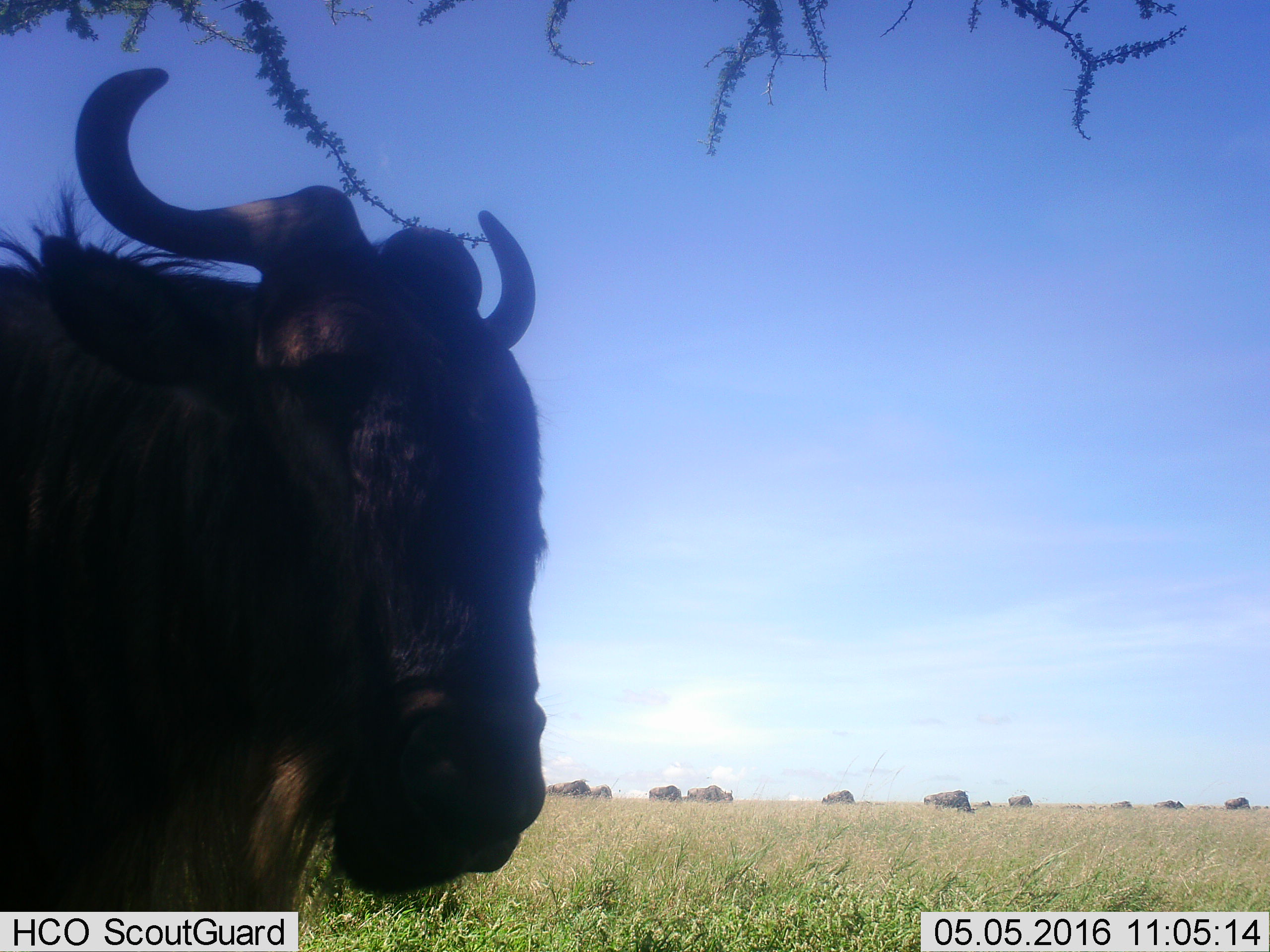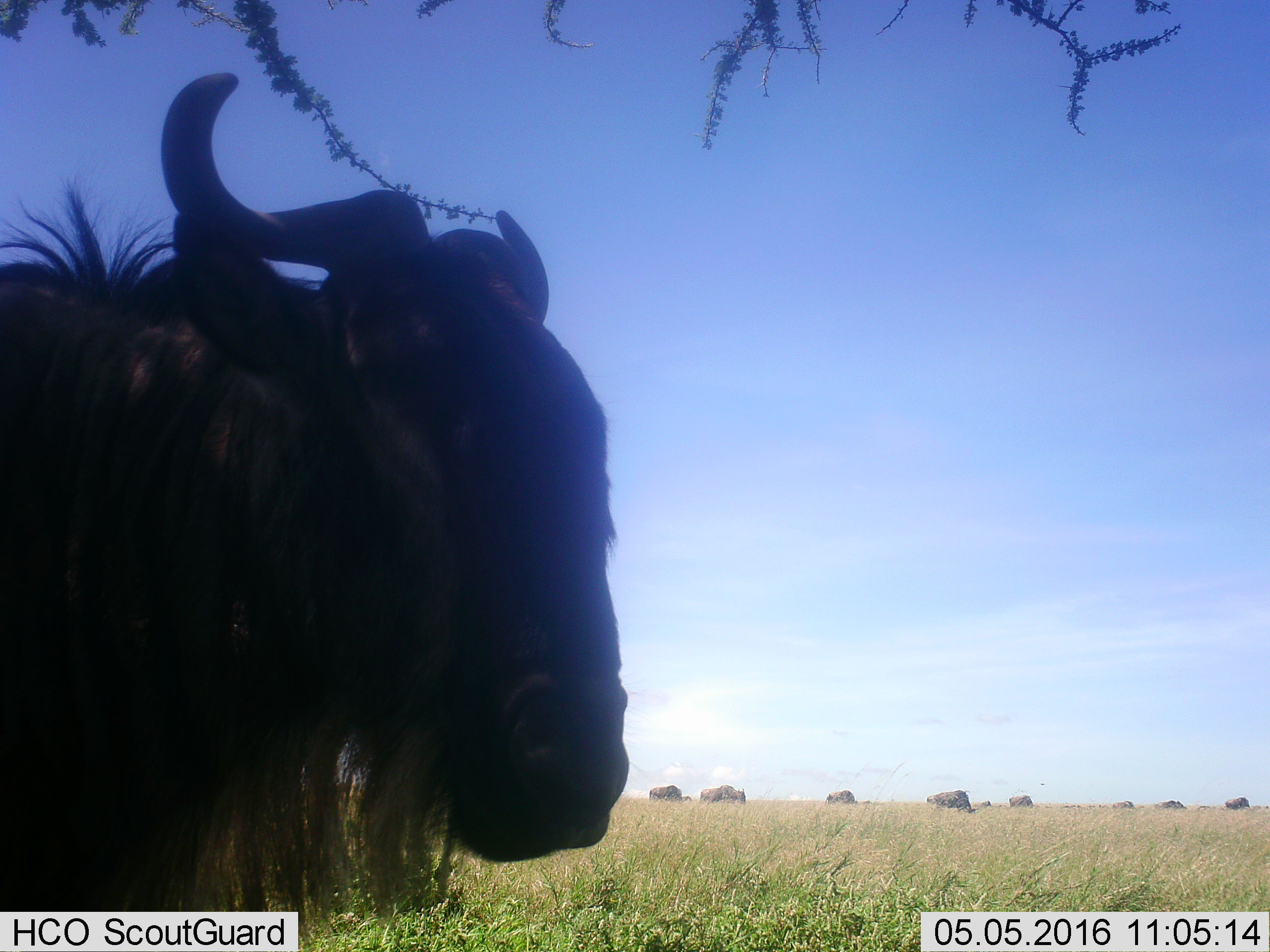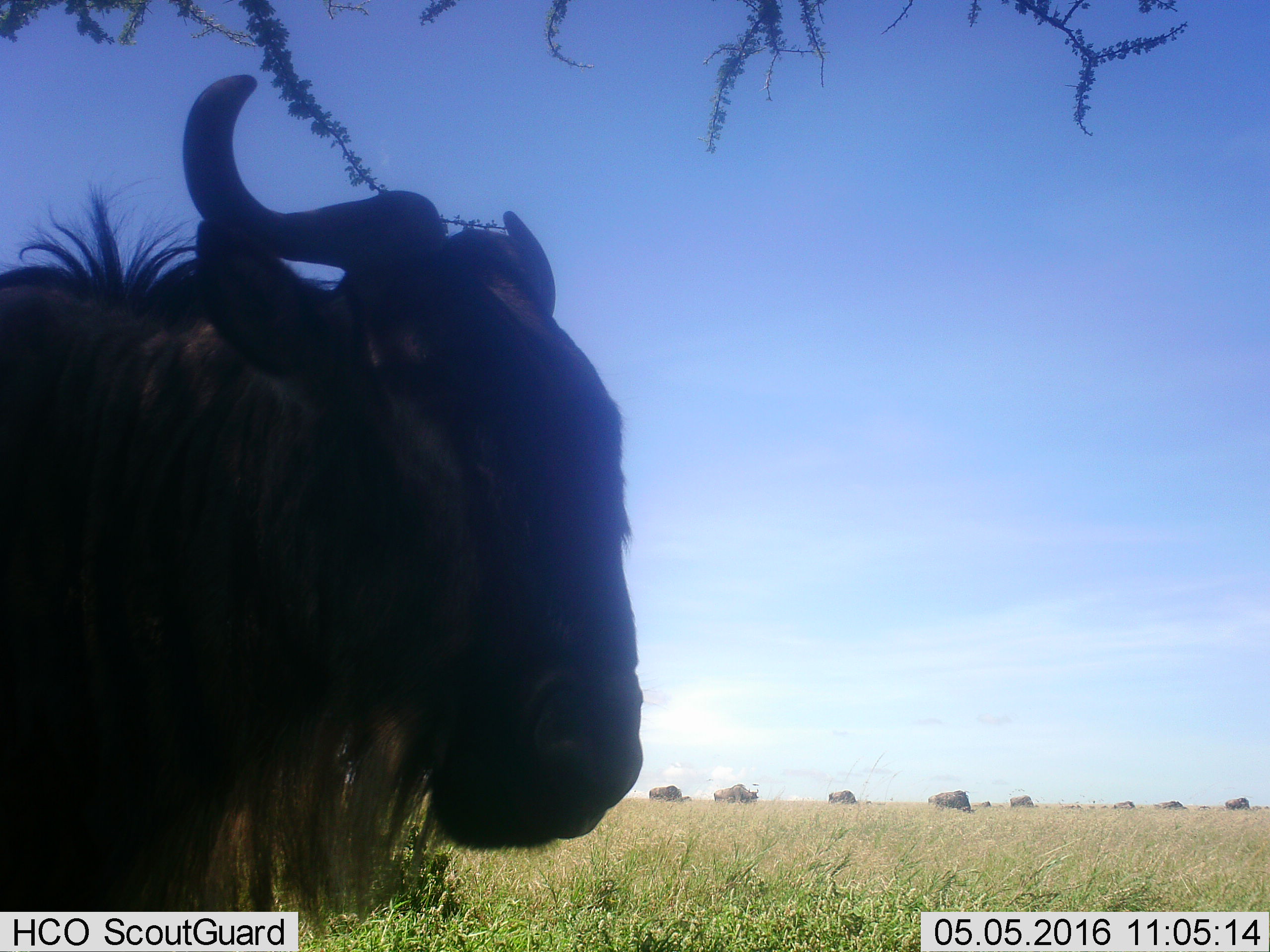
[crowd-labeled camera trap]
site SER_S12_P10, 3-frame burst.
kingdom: Animalia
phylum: Chordata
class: Mammalia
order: Artiodactyla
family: Bovidae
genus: Connochaetes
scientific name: Connochaetes taurinus taurinus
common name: blue wildebeest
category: wildebeestblue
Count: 11-50.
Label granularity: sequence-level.